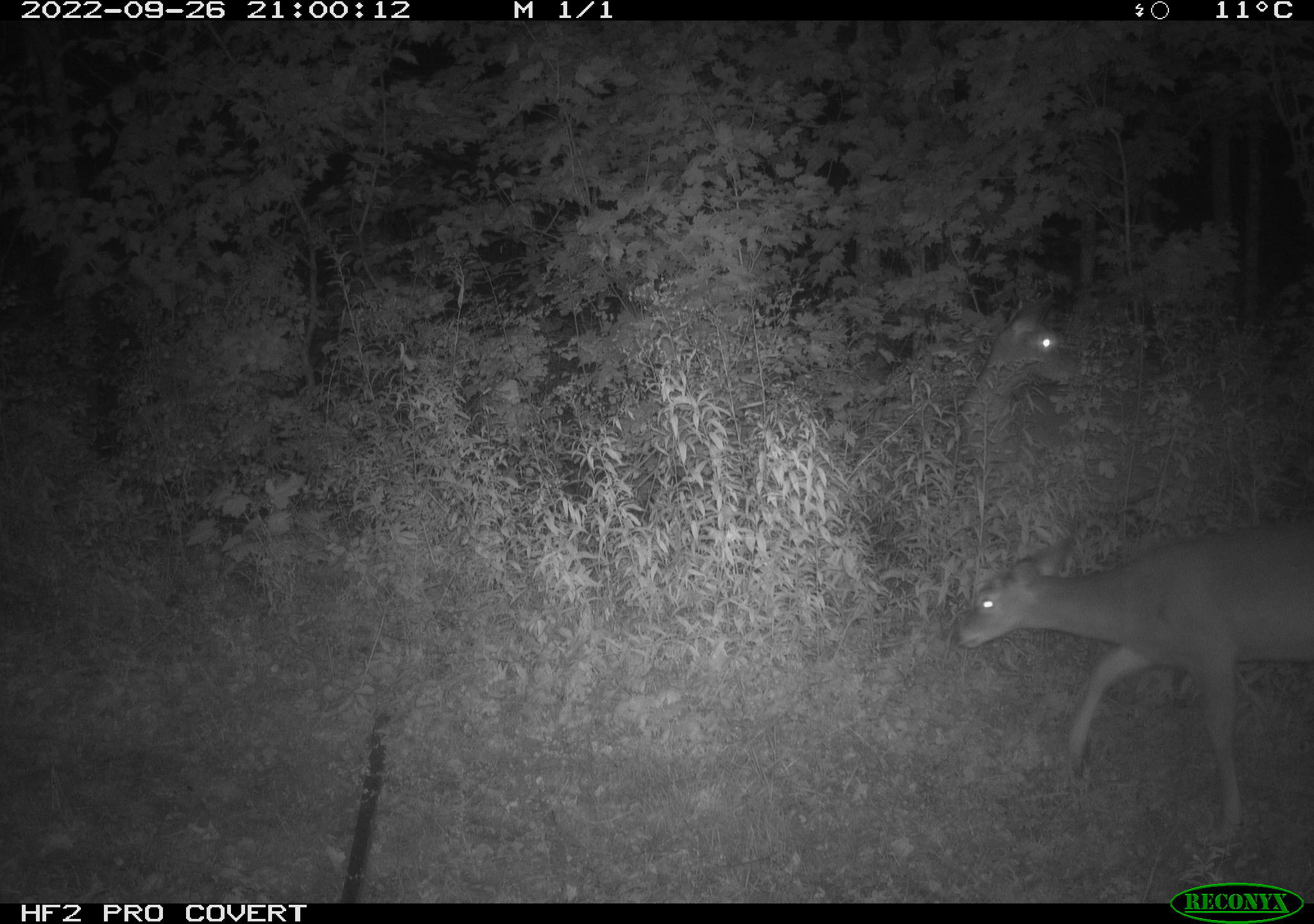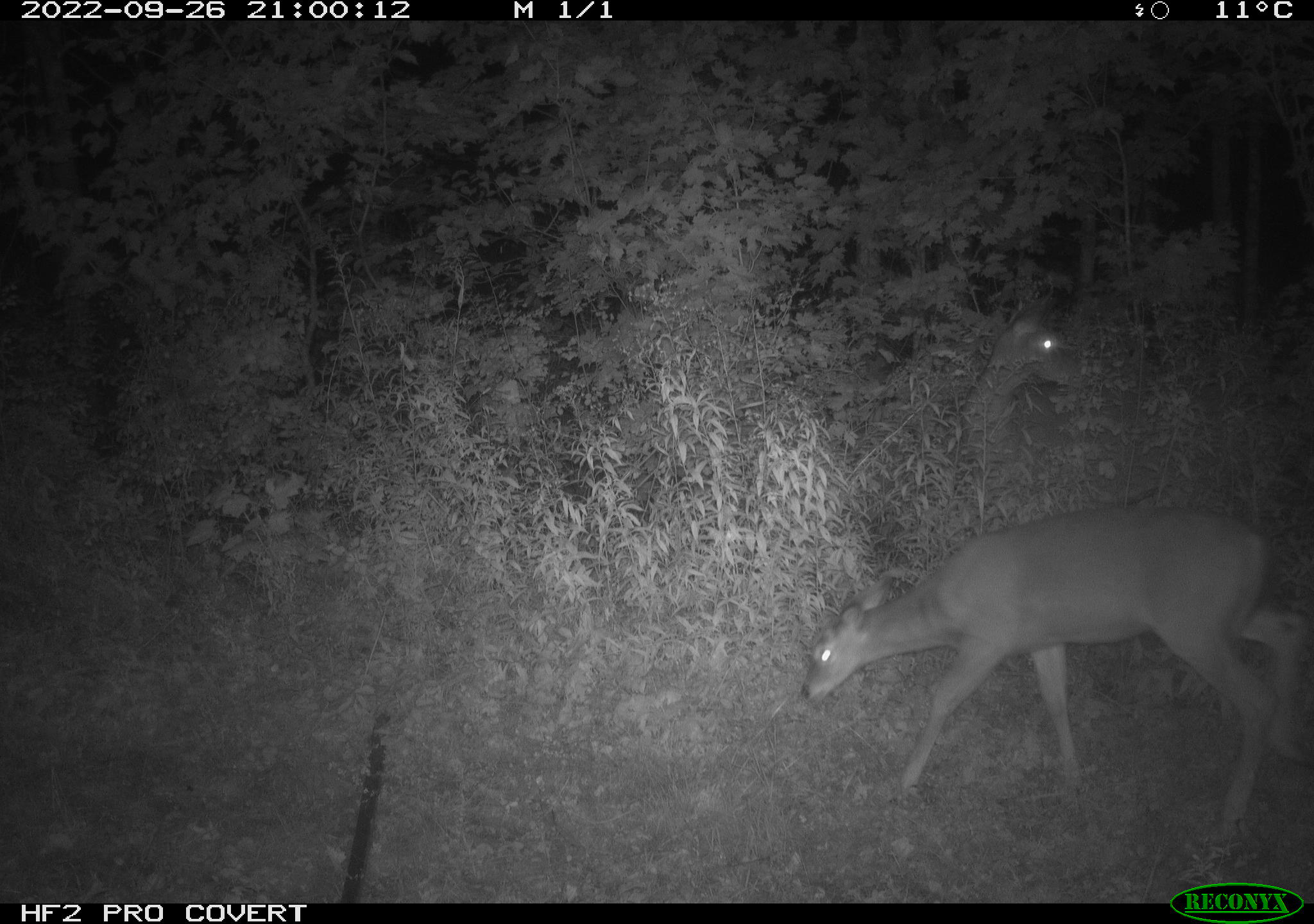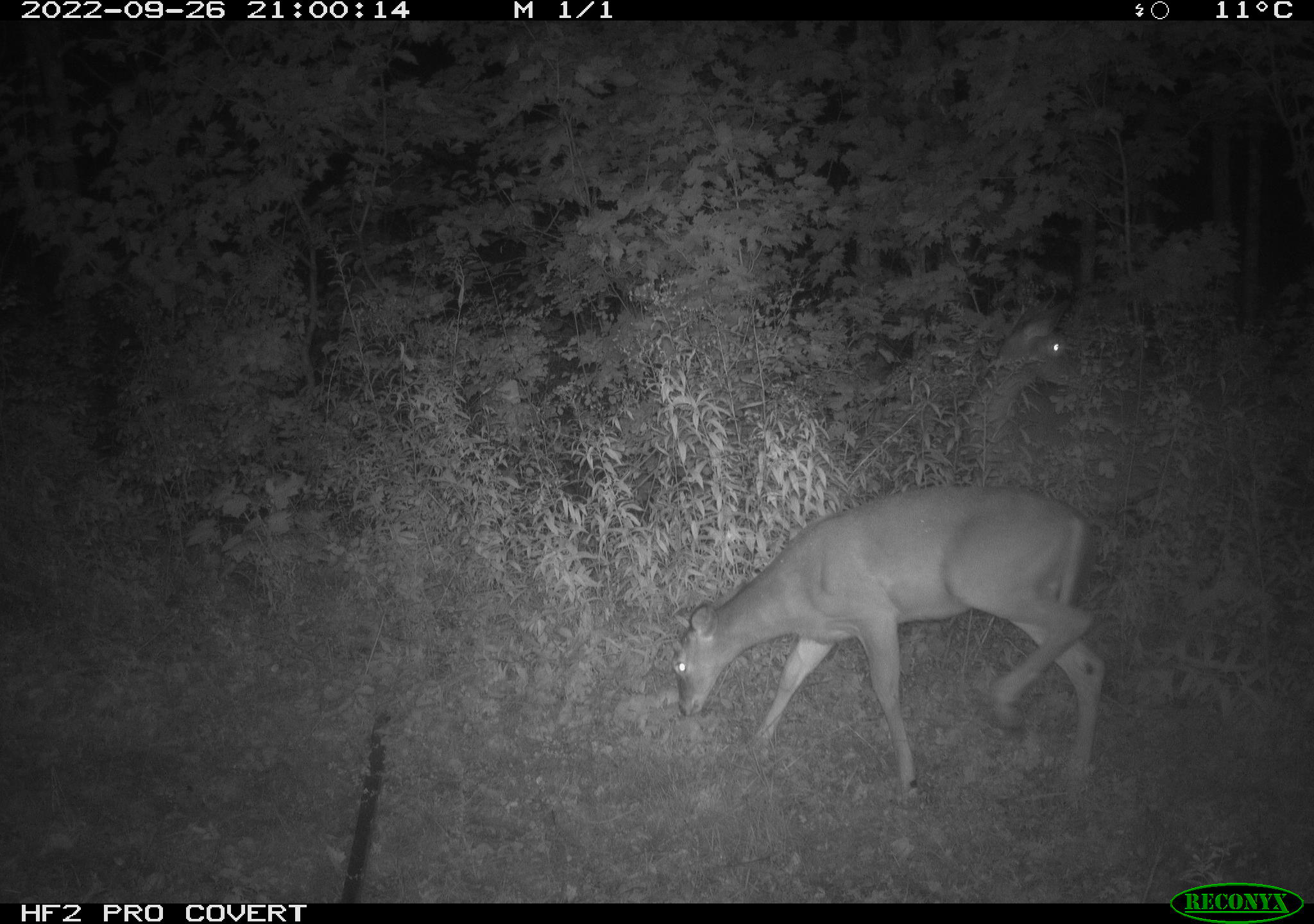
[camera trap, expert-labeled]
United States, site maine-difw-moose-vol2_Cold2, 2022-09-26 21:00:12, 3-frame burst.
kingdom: Animalia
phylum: Chordata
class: Mammalia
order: Artiodactyla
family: Cervidae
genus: Odocoileus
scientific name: Odocoileus virginianus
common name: white-tailed deer